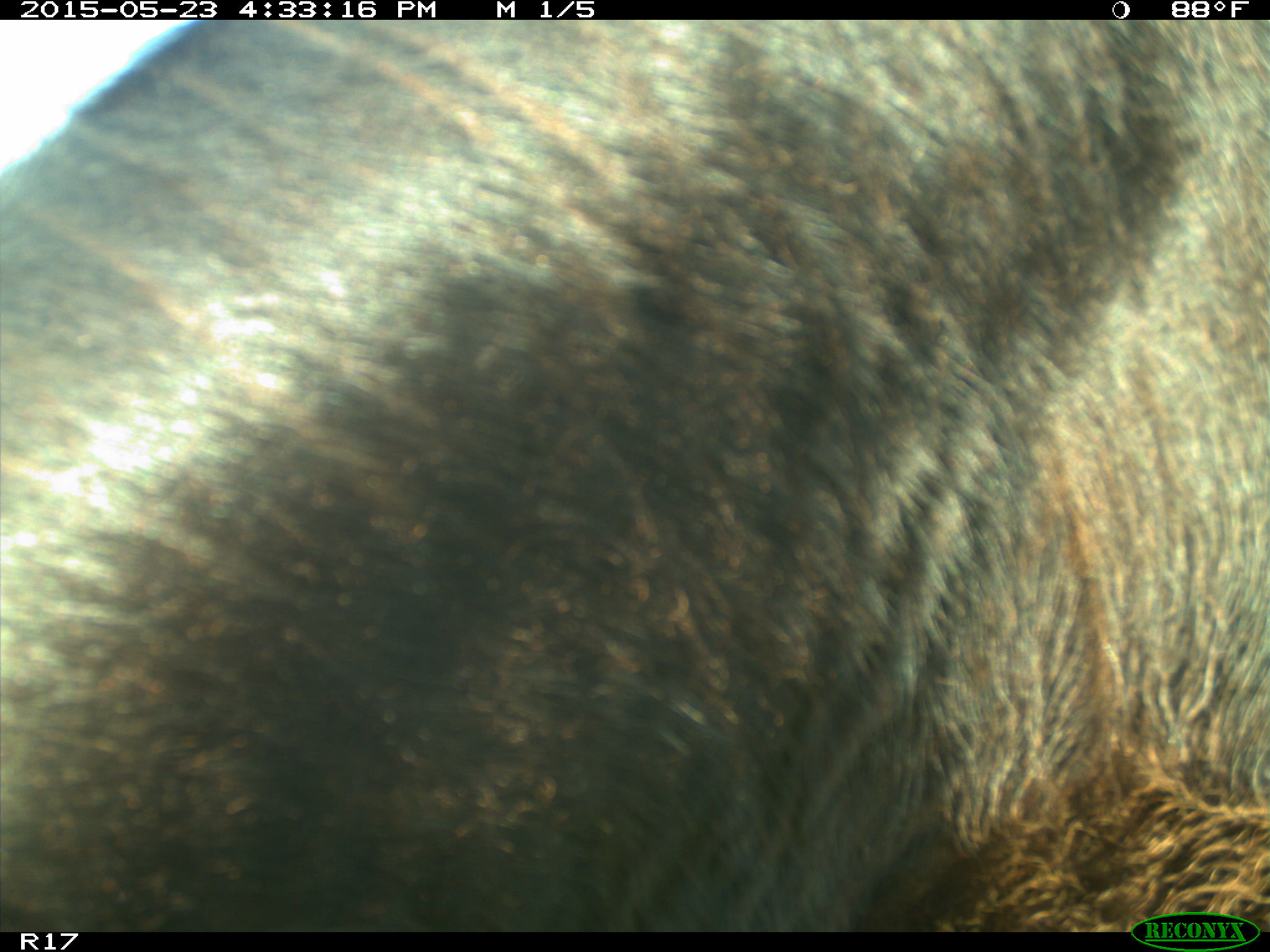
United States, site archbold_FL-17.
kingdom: Animalia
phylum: Chordata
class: Mammalia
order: Artiodactyla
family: Bovidae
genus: Bos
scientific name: Bos taurus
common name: domestic cow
Bos taurus (domestic cow).